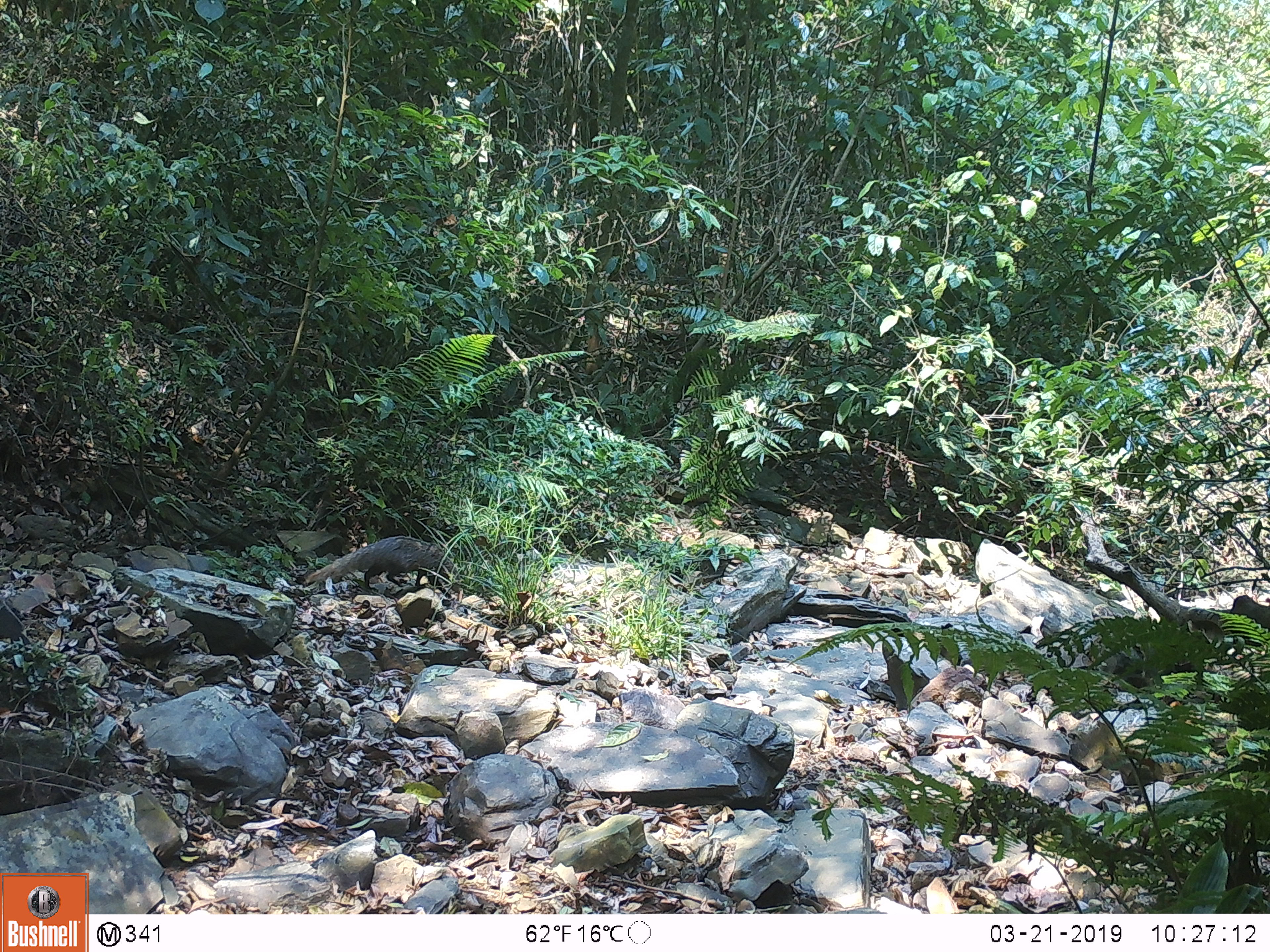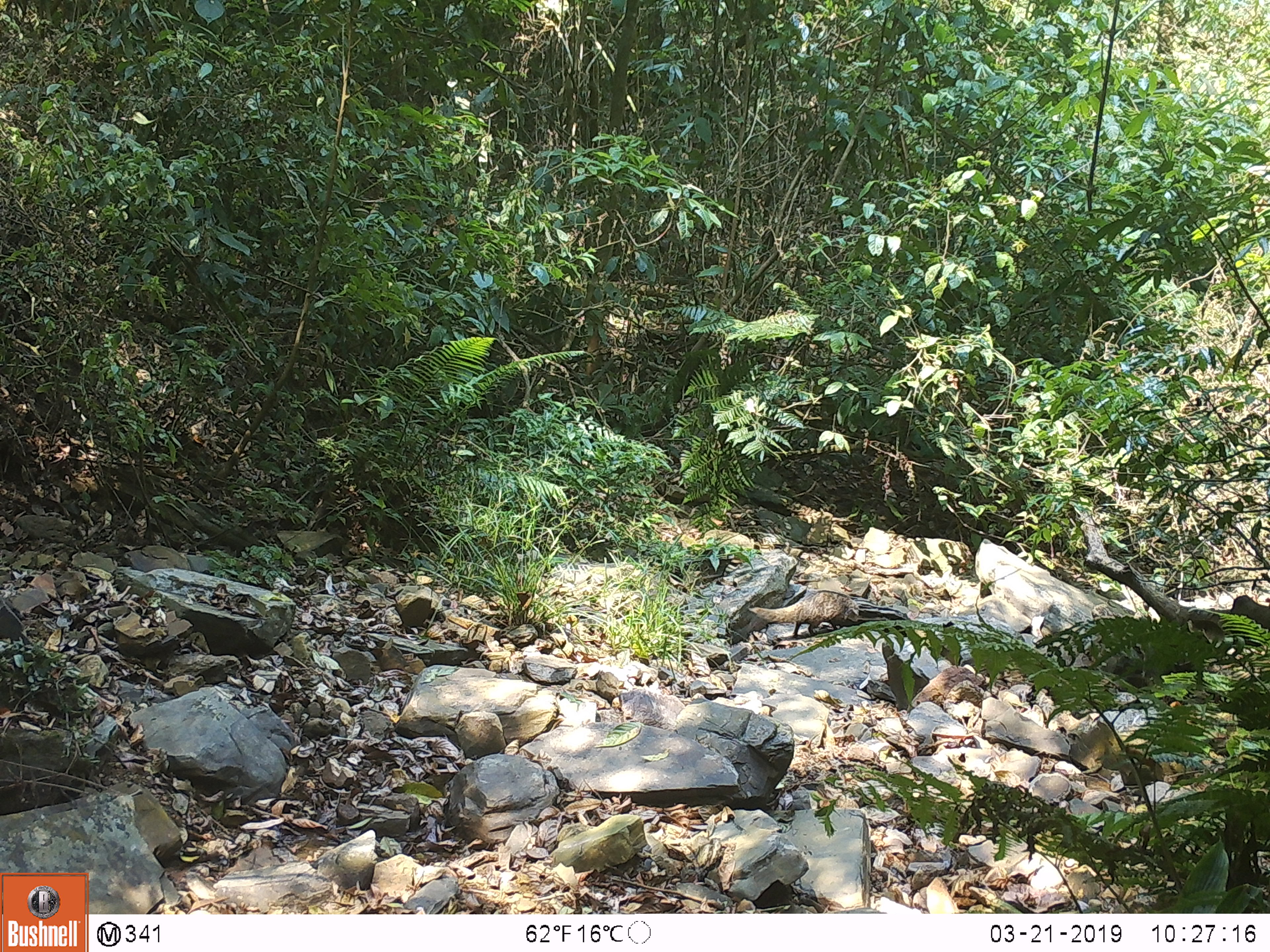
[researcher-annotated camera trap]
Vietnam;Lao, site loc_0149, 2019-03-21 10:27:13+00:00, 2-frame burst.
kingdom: Animalia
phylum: Chordata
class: Mammalia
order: Carnivora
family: Herpestidae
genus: Urva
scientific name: Urva urva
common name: crab-eating mongoose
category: crab eating mongoose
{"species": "crab eating mongoose (crab-eating mongoose) (Urva urva)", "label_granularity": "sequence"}